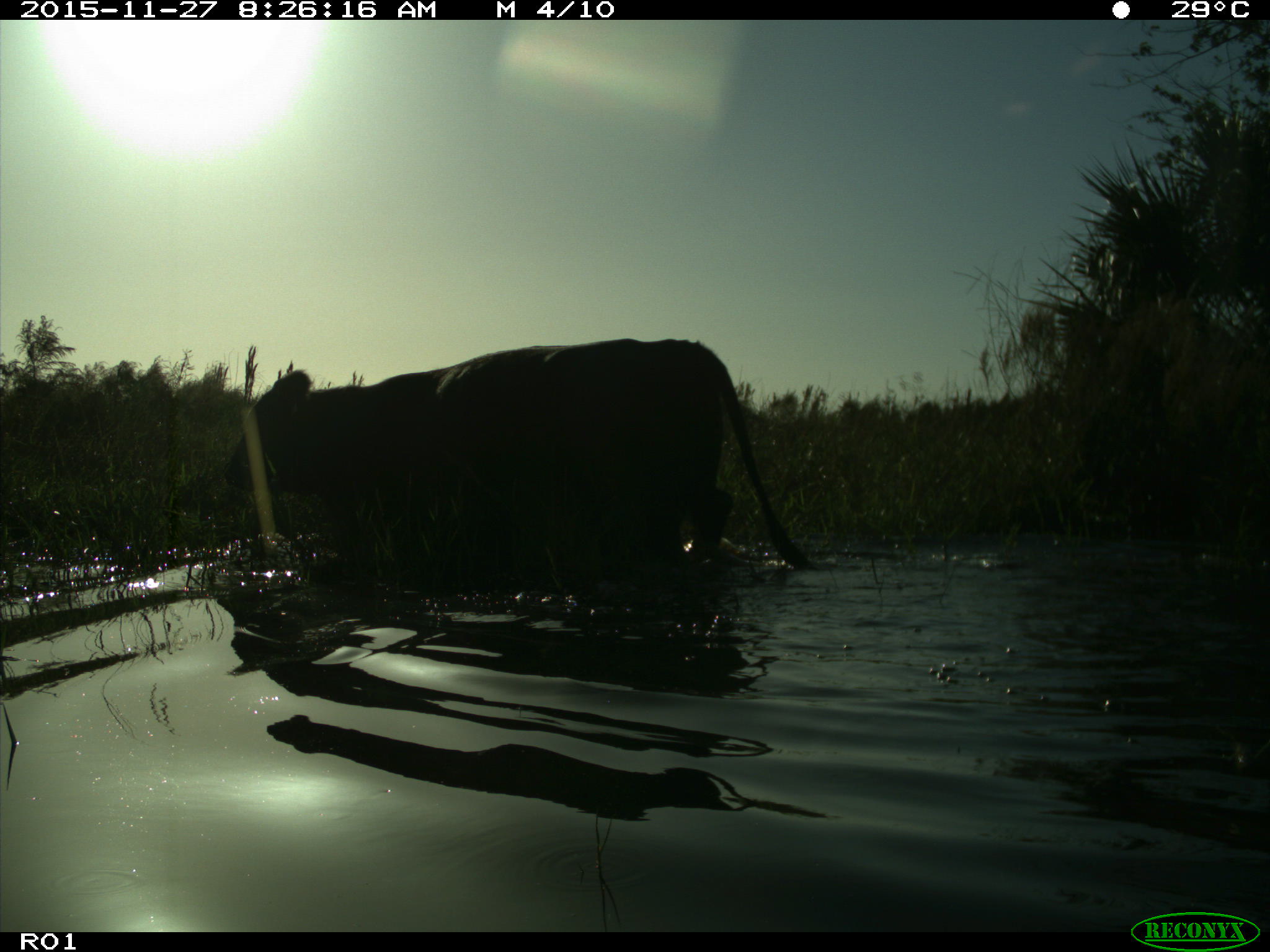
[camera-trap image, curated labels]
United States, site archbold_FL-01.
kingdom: Animalia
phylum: Chordata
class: Mammalia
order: Artiodactyla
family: Bovidae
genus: Bos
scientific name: Bos taurus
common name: domestic cow